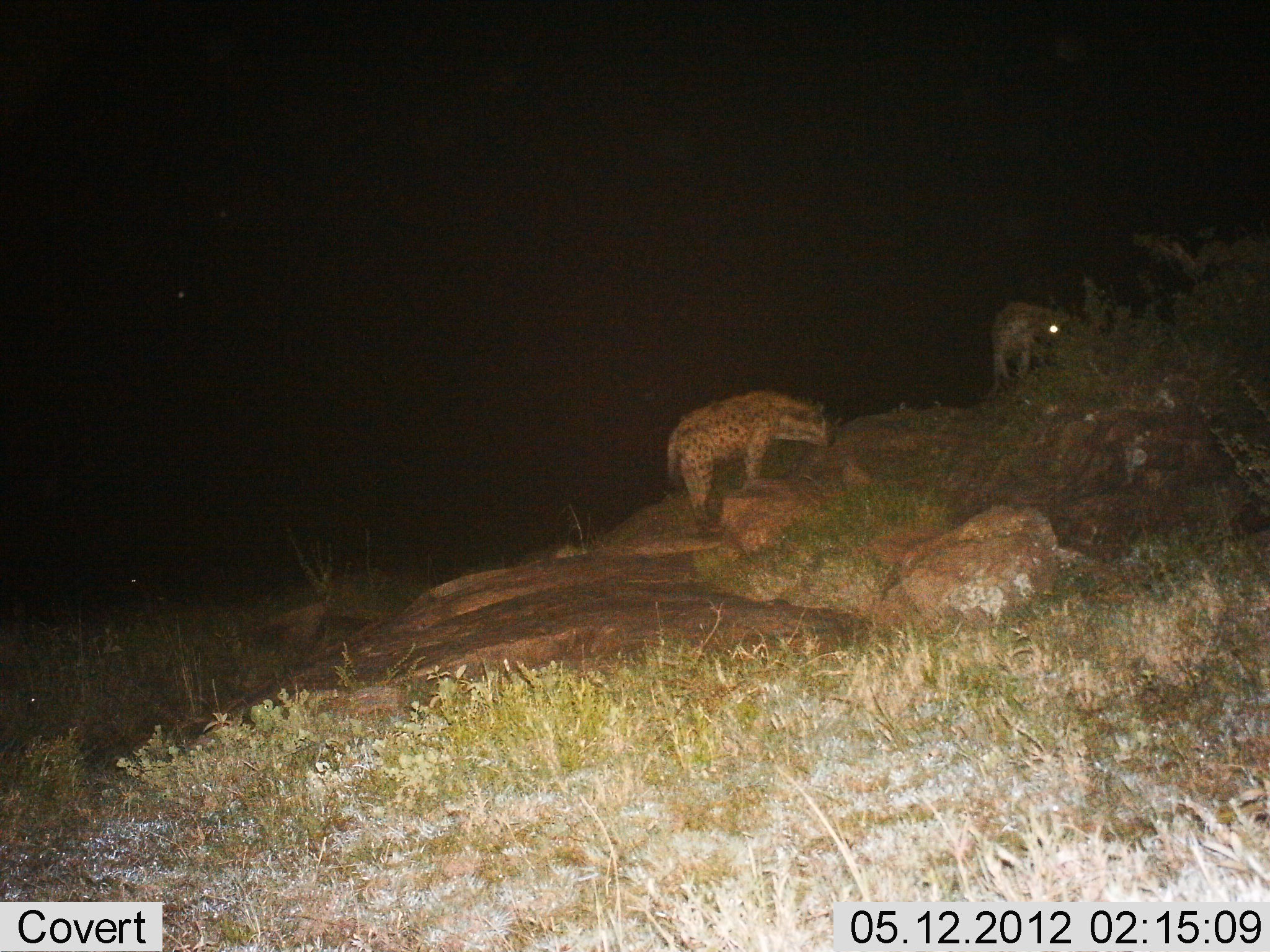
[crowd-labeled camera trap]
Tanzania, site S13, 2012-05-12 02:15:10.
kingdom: Animalia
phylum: Chordata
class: Mammalia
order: Carnivora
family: Hyaenidae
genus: Crocuta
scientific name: Crocuta crocuta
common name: spotted hyena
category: hyenaspotted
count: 2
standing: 80%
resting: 0%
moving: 40%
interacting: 0%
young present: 0%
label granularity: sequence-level